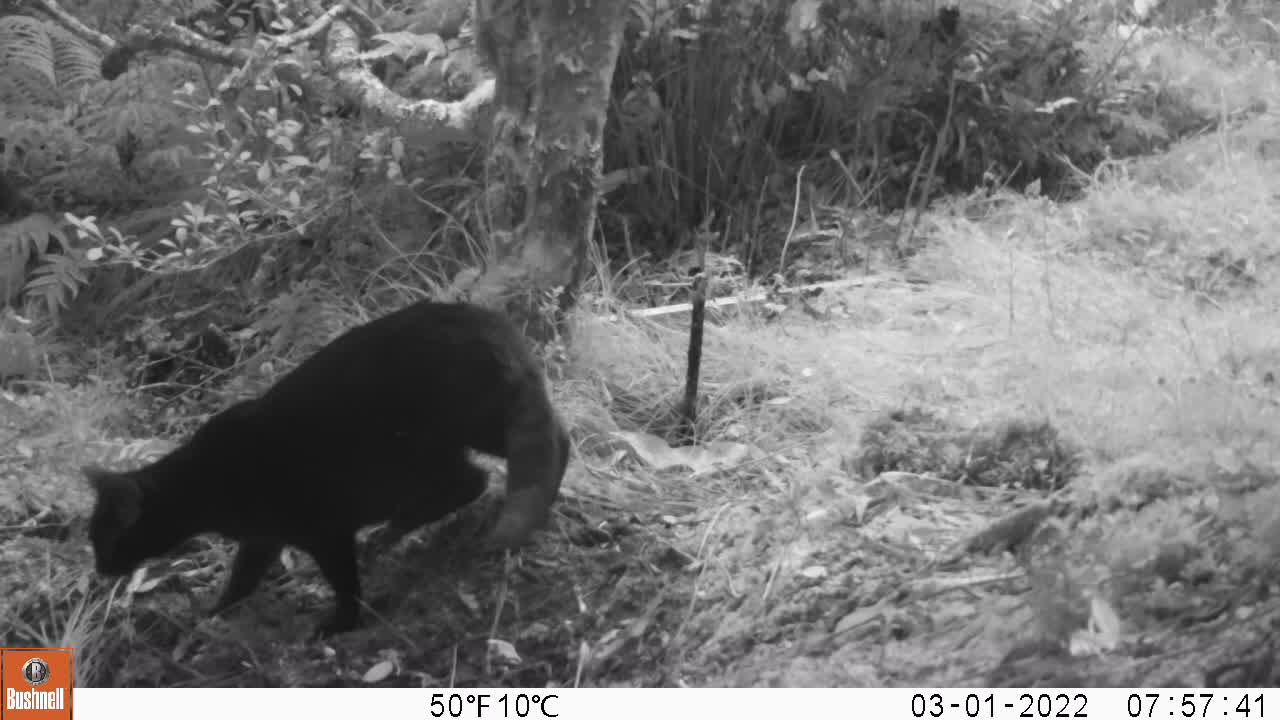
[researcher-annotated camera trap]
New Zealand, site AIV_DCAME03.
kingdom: Animalia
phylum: Chordata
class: Mammalia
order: Carnivora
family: Felidae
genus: Felis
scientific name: Felis catus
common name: domestic cat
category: cat